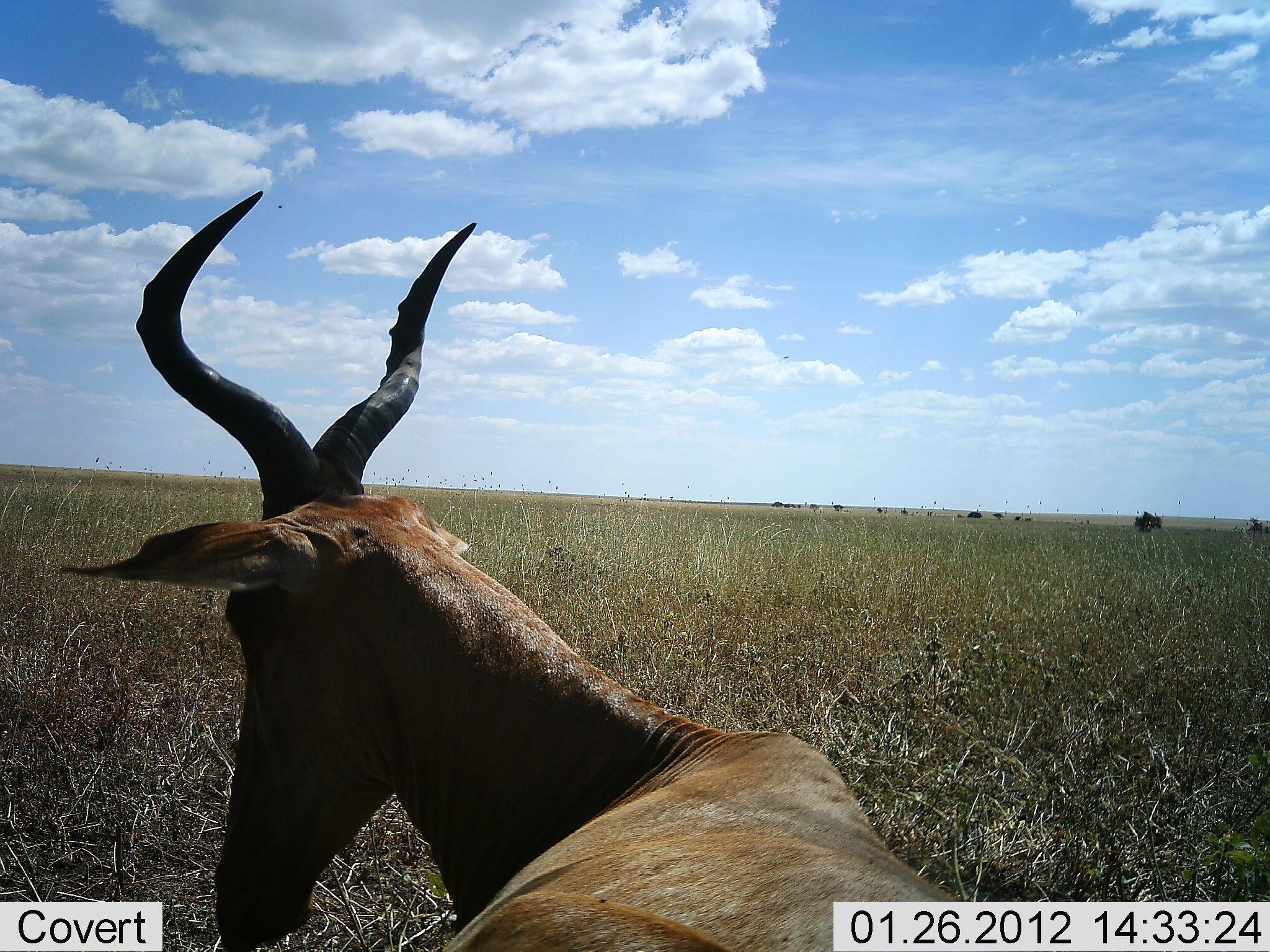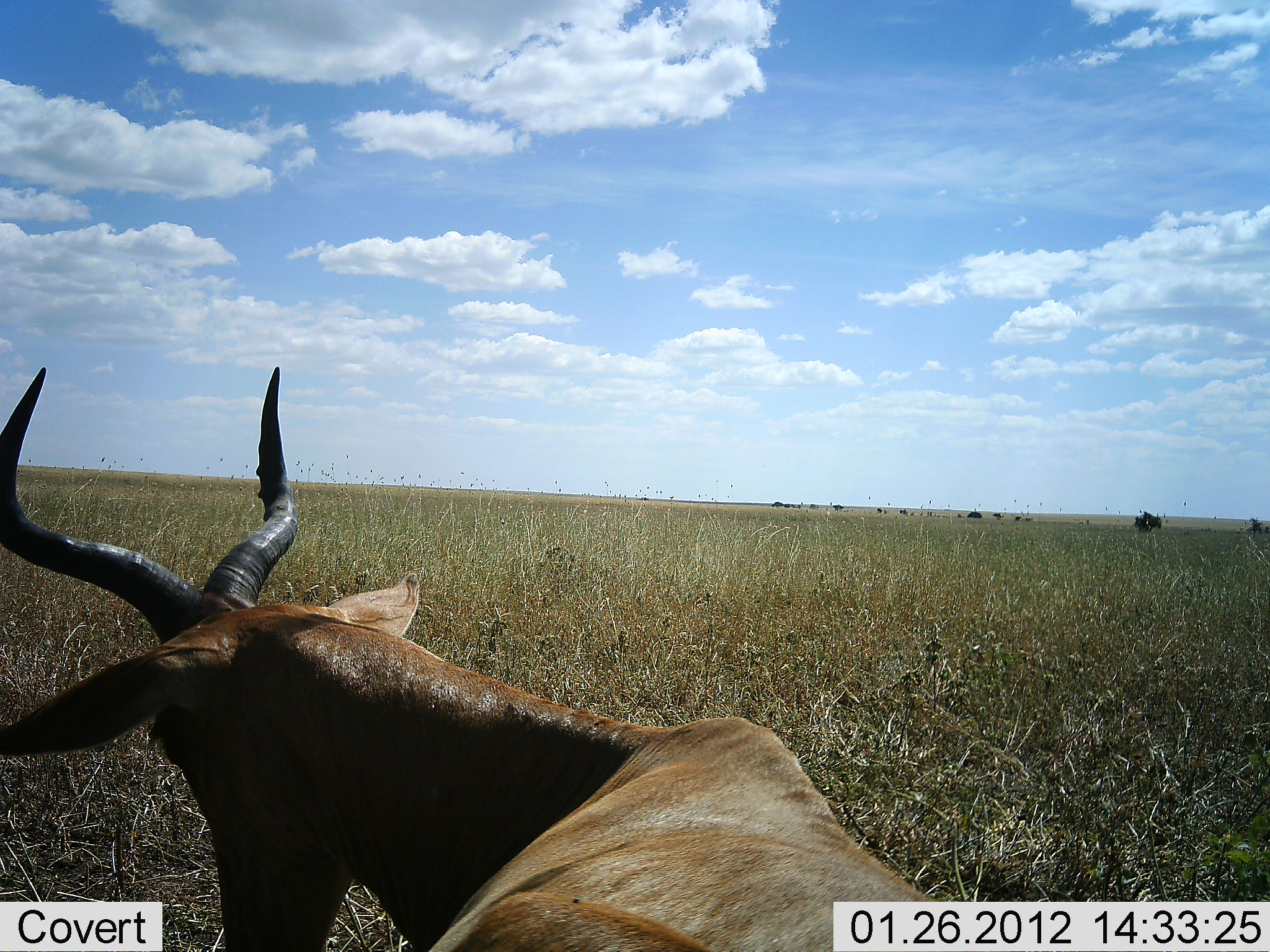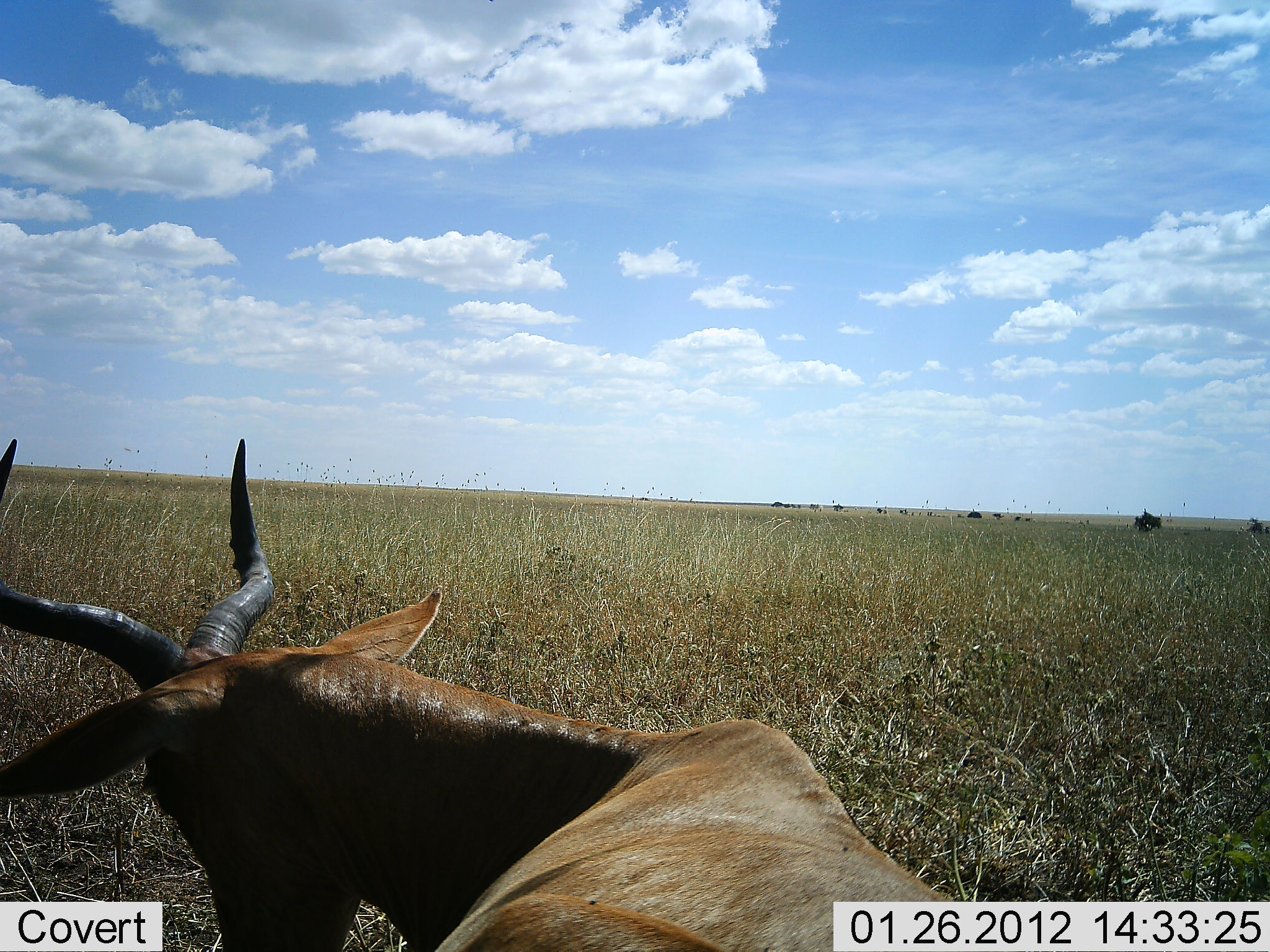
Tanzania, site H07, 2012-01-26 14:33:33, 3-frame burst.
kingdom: Animalia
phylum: Chordata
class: Mammalia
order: Artiodactyla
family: Bovidae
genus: Alcelaphus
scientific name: Alcelaphus buselaphus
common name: hartebeest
Hartebeest (Alcelaphus buselaphus), count 1. Behavior (volunteer vote fractions): standing 36%, resting 45%, moving 5%, interacting 5%. Young present (vote fraction): 0%. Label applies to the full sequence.